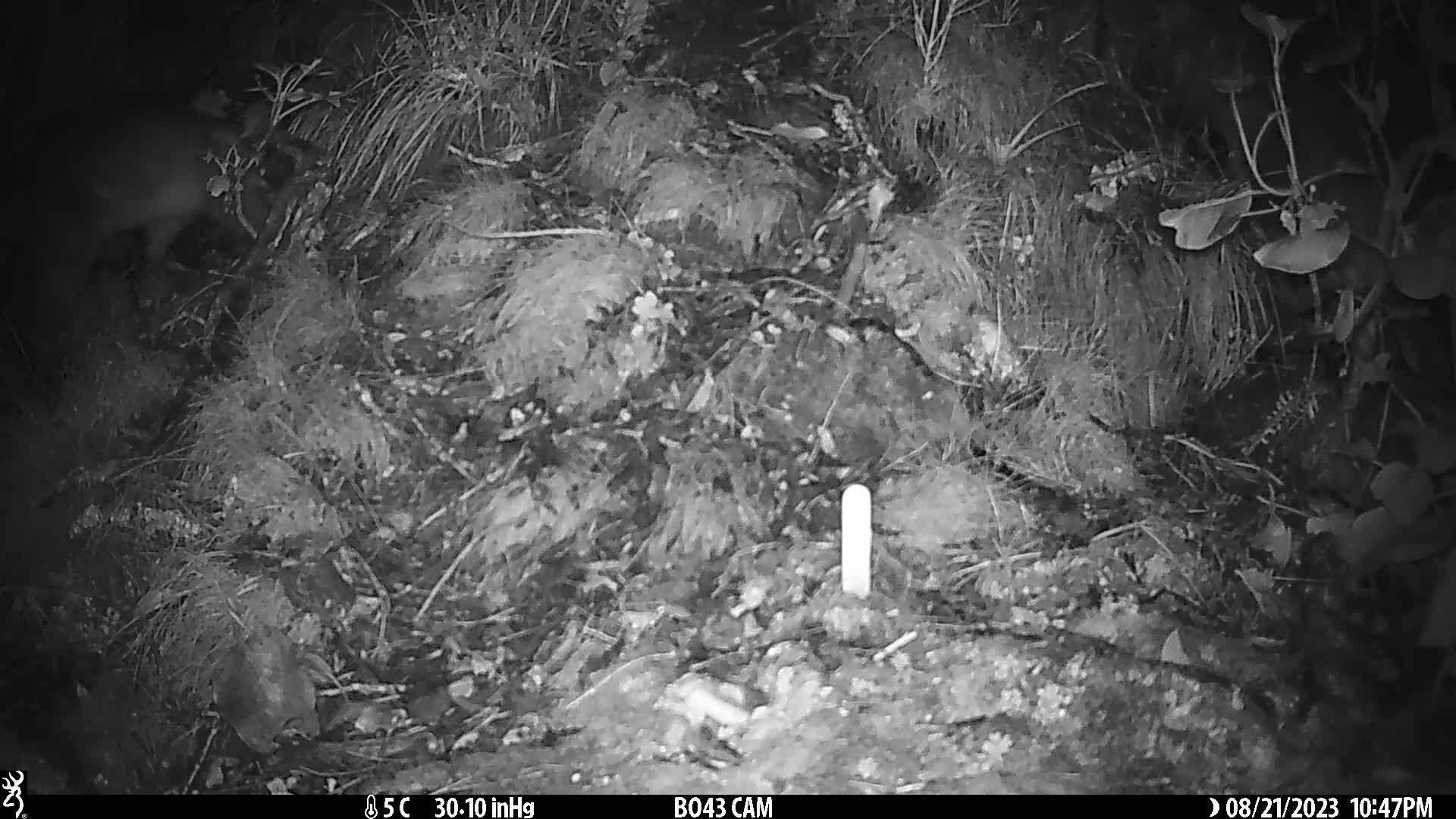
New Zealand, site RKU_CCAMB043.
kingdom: Animalia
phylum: Chordata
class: Mammalia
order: Diprotodontia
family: Phalangeridae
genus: Trichosurus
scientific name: Trichosurus vulpecula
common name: common brushtail possum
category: possum